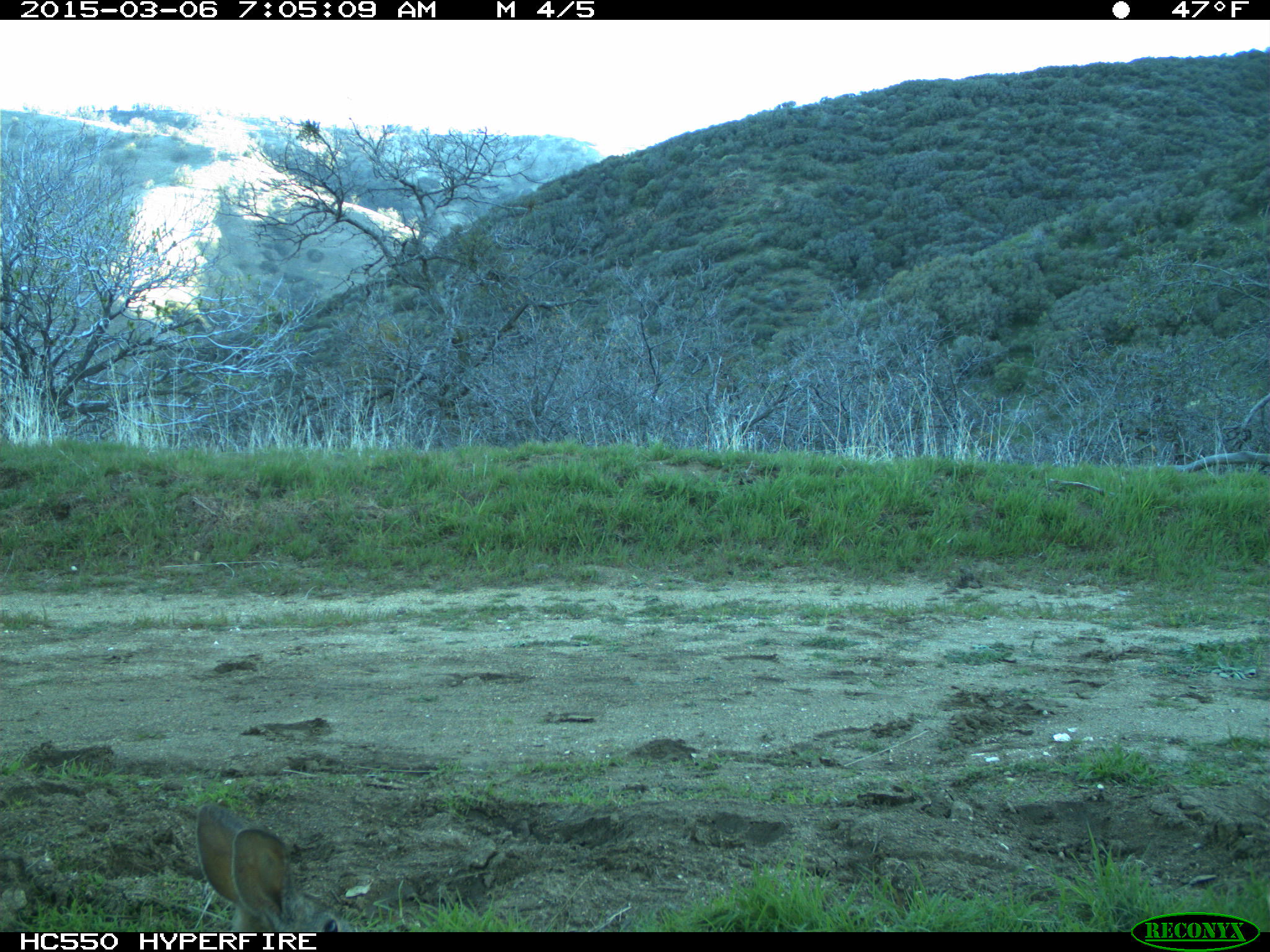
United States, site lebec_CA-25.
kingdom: Animalia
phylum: Chordata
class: Mammalia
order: Lagomorpha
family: Leporidae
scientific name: Leporidae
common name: rabbits and hares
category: unidentified rabbit